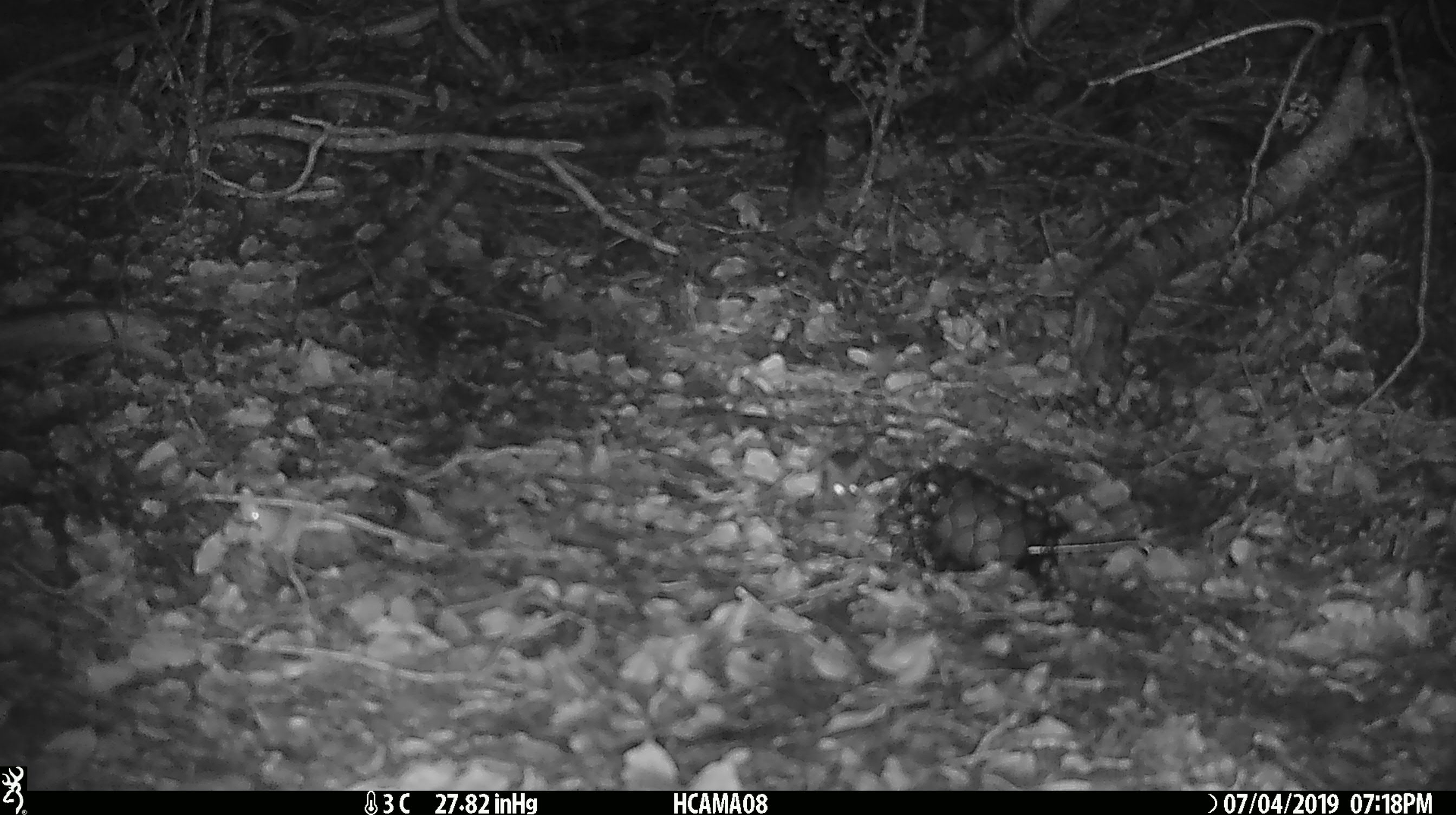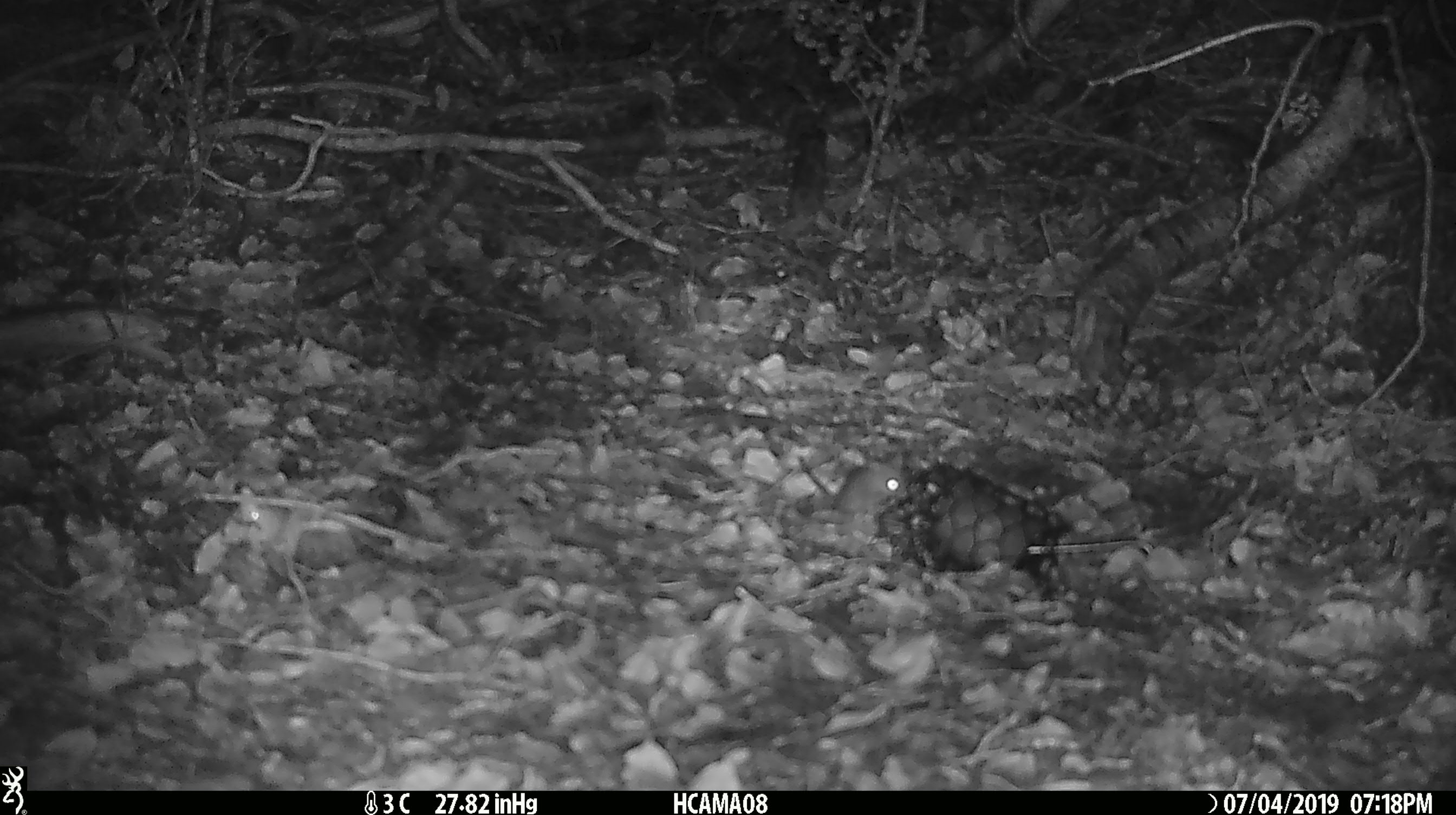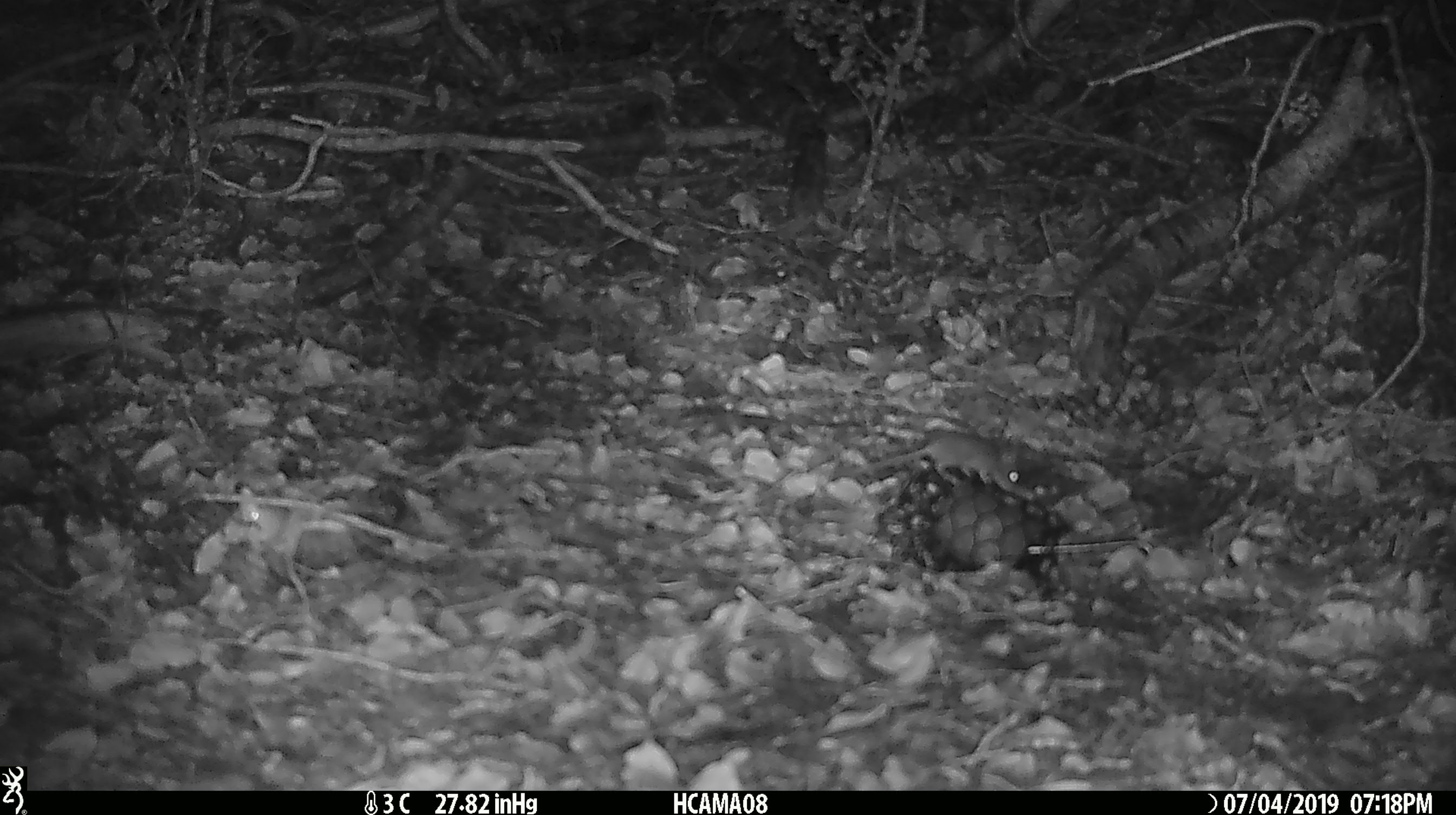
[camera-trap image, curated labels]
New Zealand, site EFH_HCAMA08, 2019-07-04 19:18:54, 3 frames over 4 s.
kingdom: Animalia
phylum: Chordata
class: Mammalia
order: Rodentia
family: Muridae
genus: Mus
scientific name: Mus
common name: mouse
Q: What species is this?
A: Mouse (Mus).